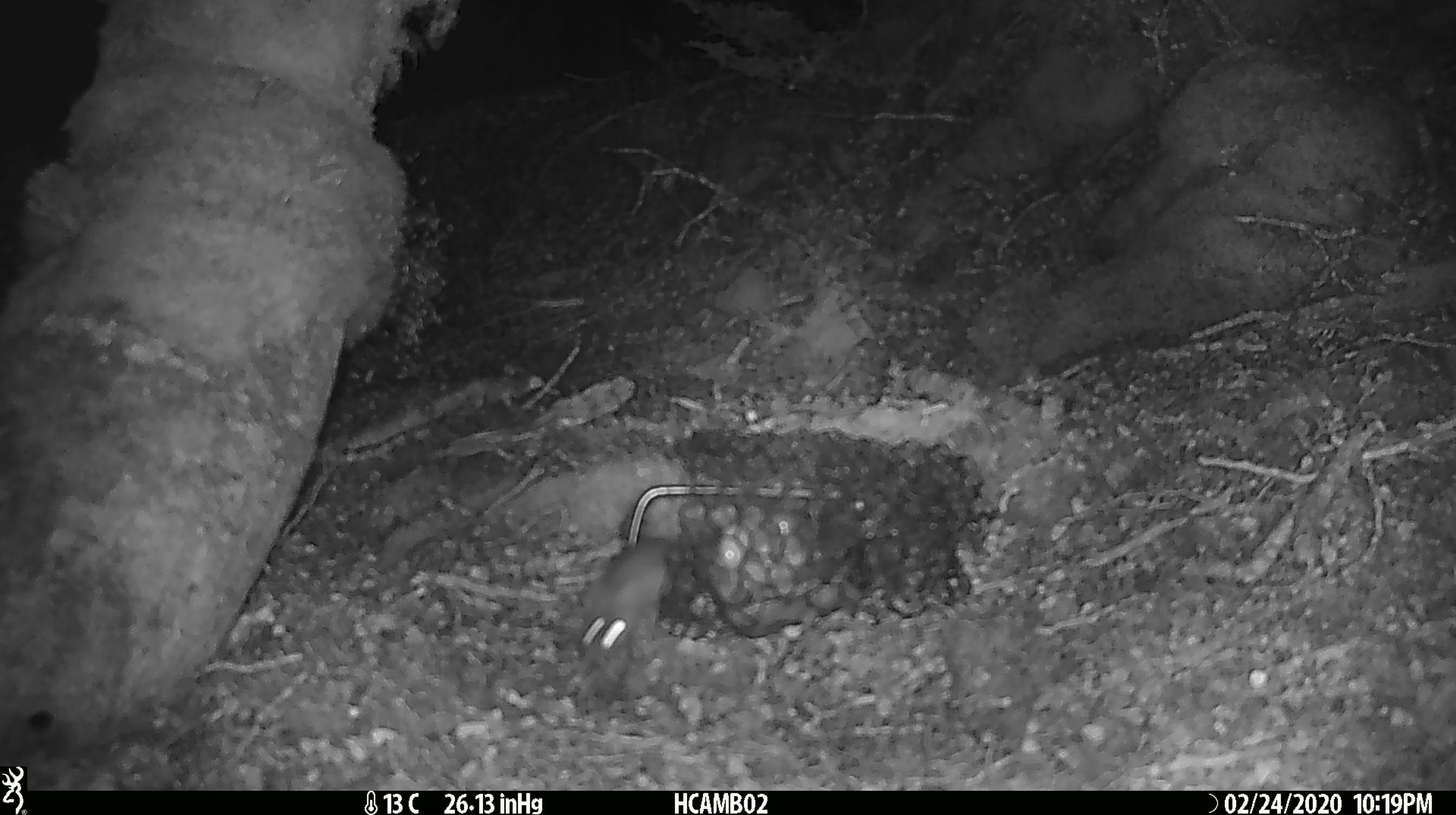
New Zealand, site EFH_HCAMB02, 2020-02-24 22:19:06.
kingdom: Animalia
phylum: Chordata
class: Mammalia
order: Rodentia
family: Muridae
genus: Mus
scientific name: Mus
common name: mouse